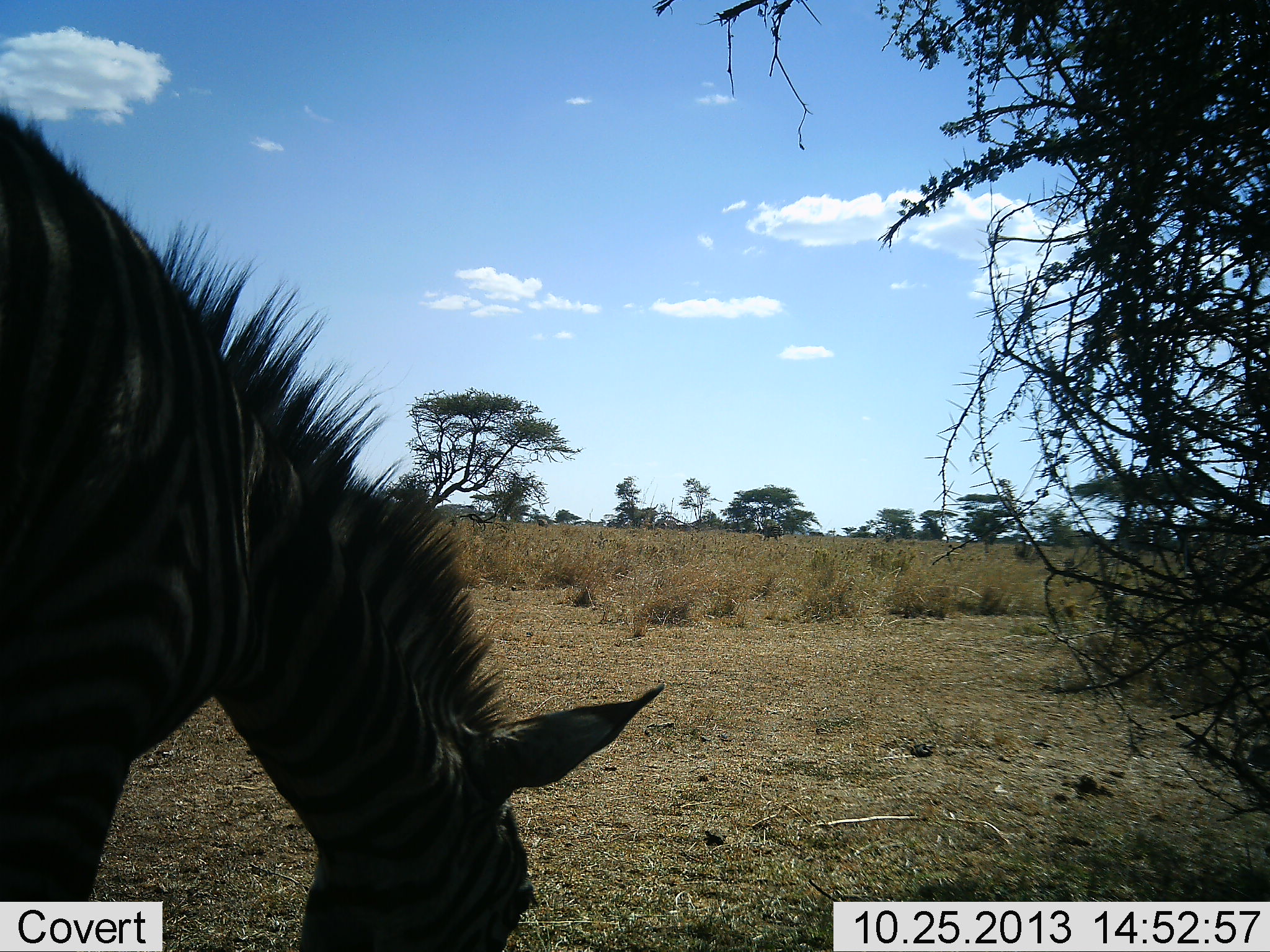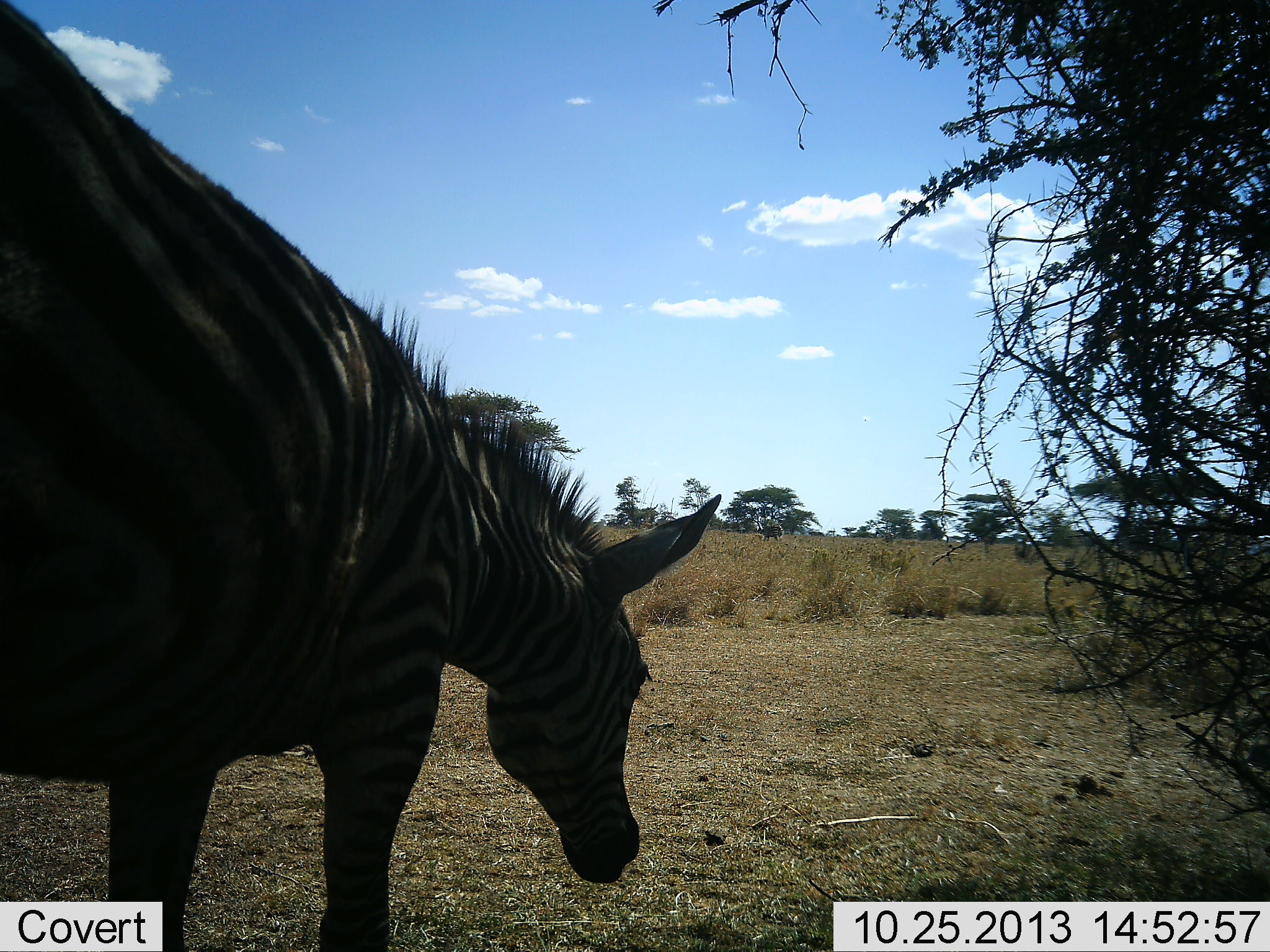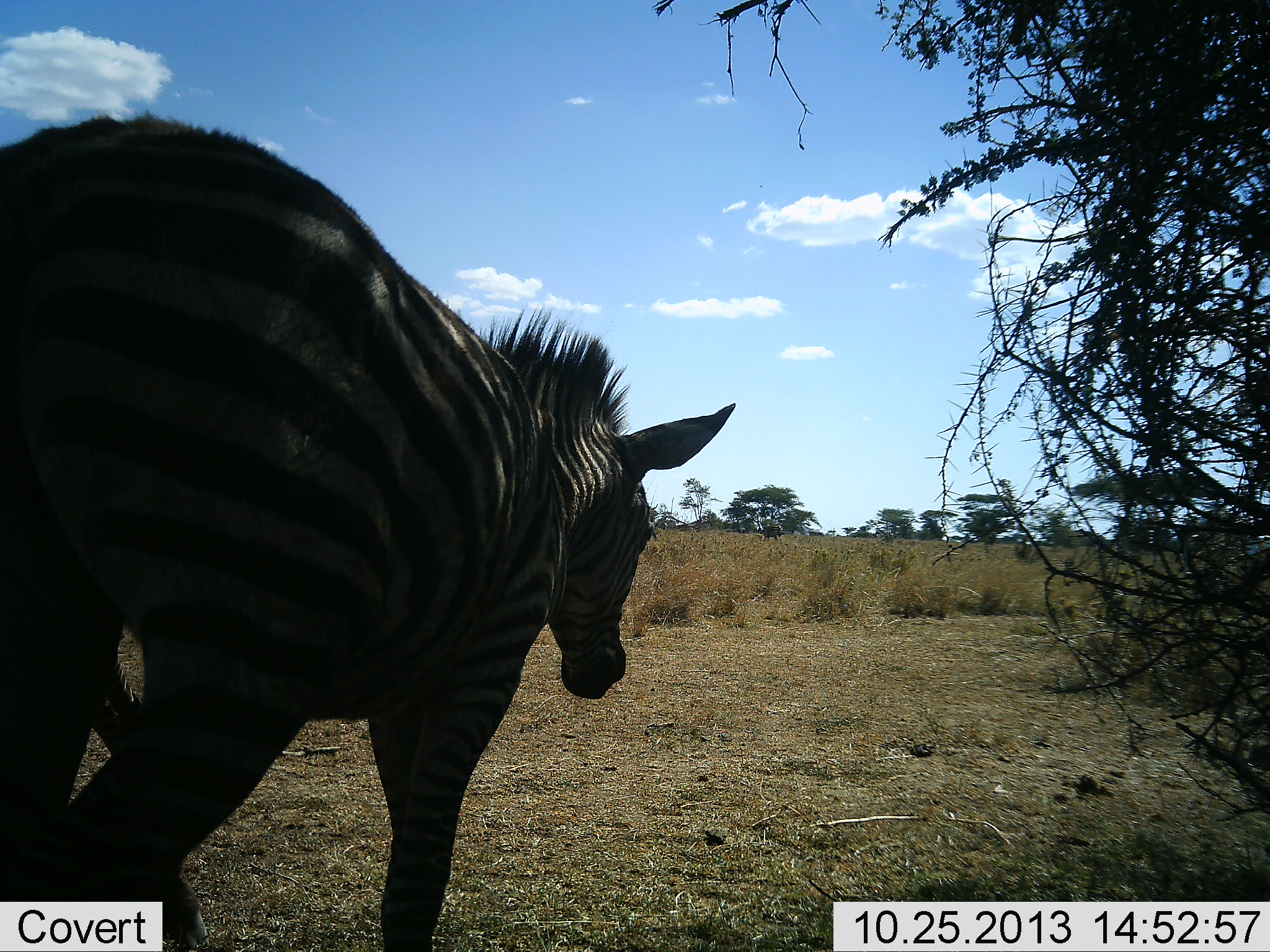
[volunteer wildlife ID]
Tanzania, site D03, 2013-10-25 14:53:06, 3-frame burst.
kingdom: Animalia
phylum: Chordata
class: Mammalia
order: Perissodactyla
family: Equidae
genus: Equus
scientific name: Equus quagga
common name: plains zebra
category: zebra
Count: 1.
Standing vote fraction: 30%.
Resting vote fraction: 0%.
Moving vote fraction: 60%.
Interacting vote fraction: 0%.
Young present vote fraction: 0%.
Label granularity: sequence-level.